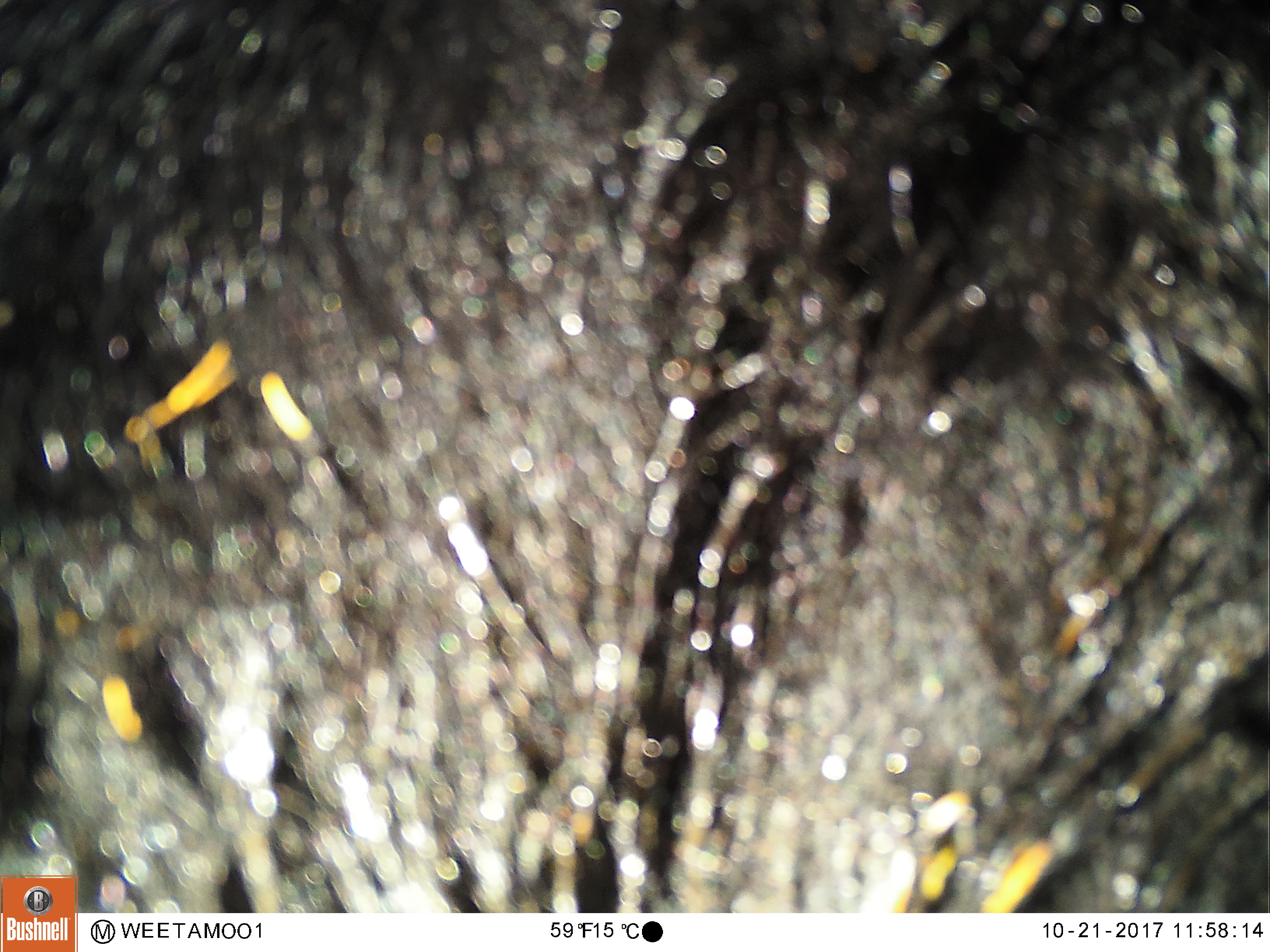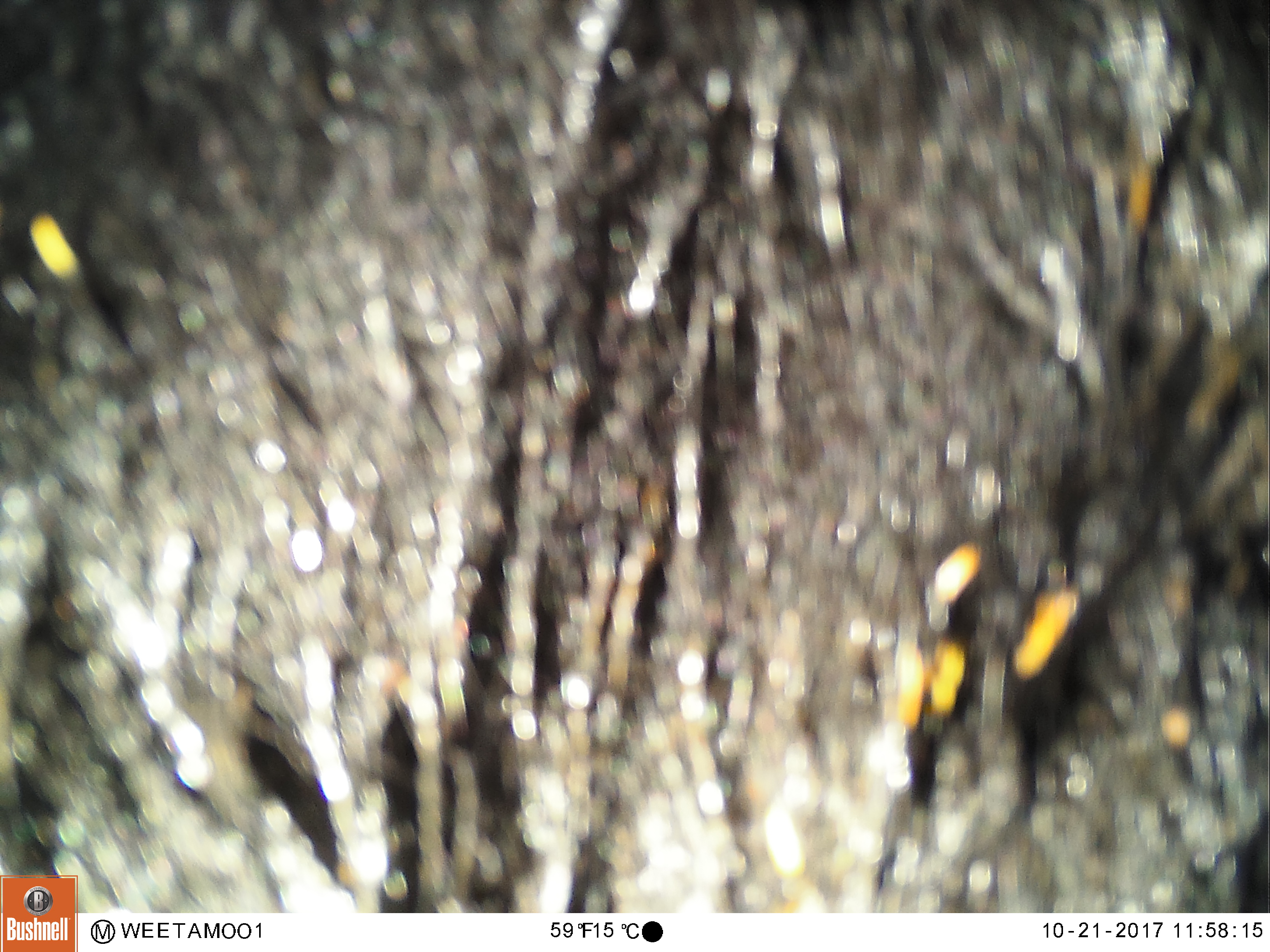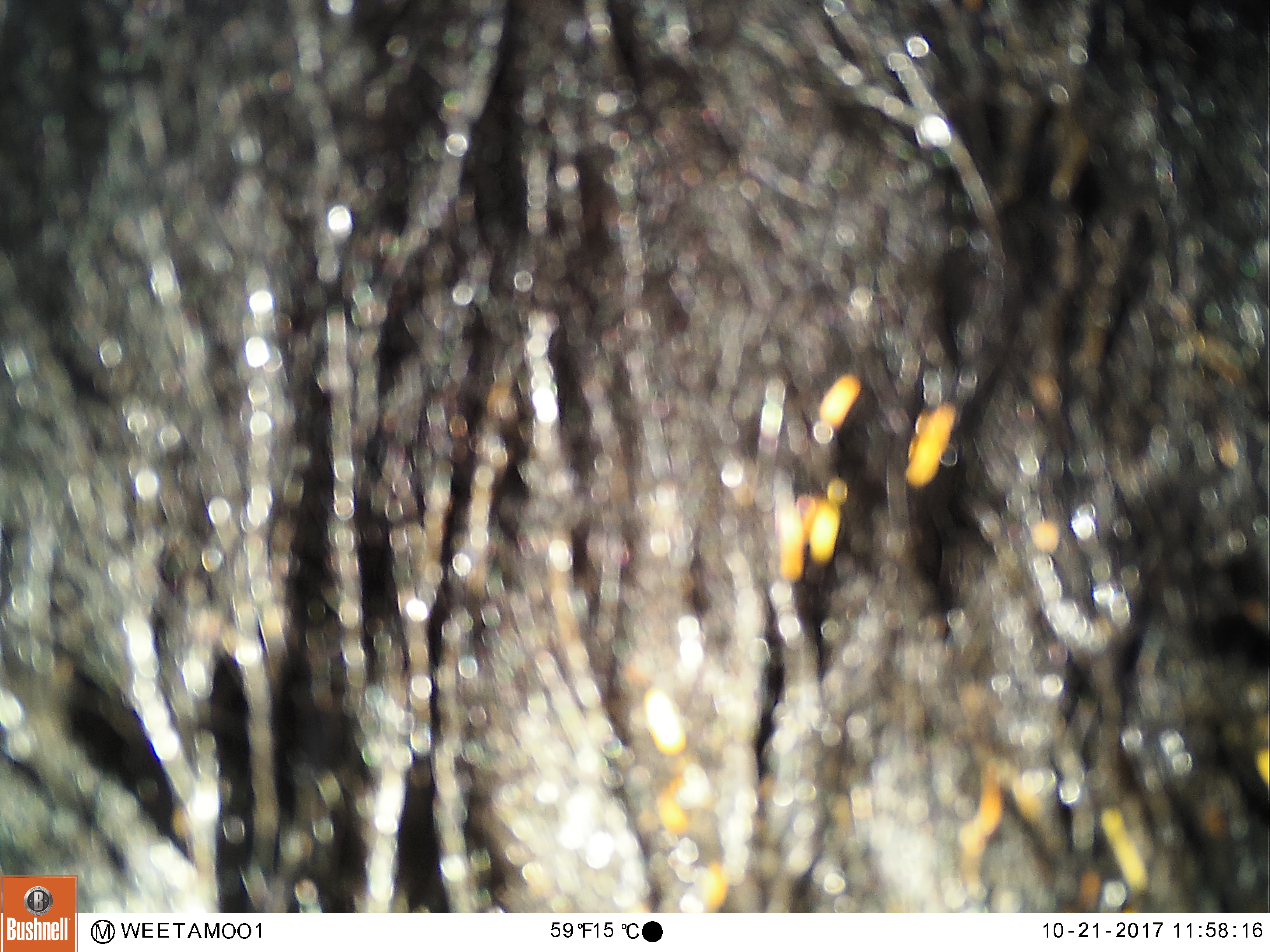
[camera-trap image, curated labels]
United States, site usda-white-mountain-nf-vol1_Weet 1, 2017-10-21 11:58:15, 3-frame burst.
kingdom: Animalia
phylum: Chordata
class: Mammalia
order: Carnivora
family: Ursidae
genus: Ursus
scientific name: Ursus americanus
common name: black bear